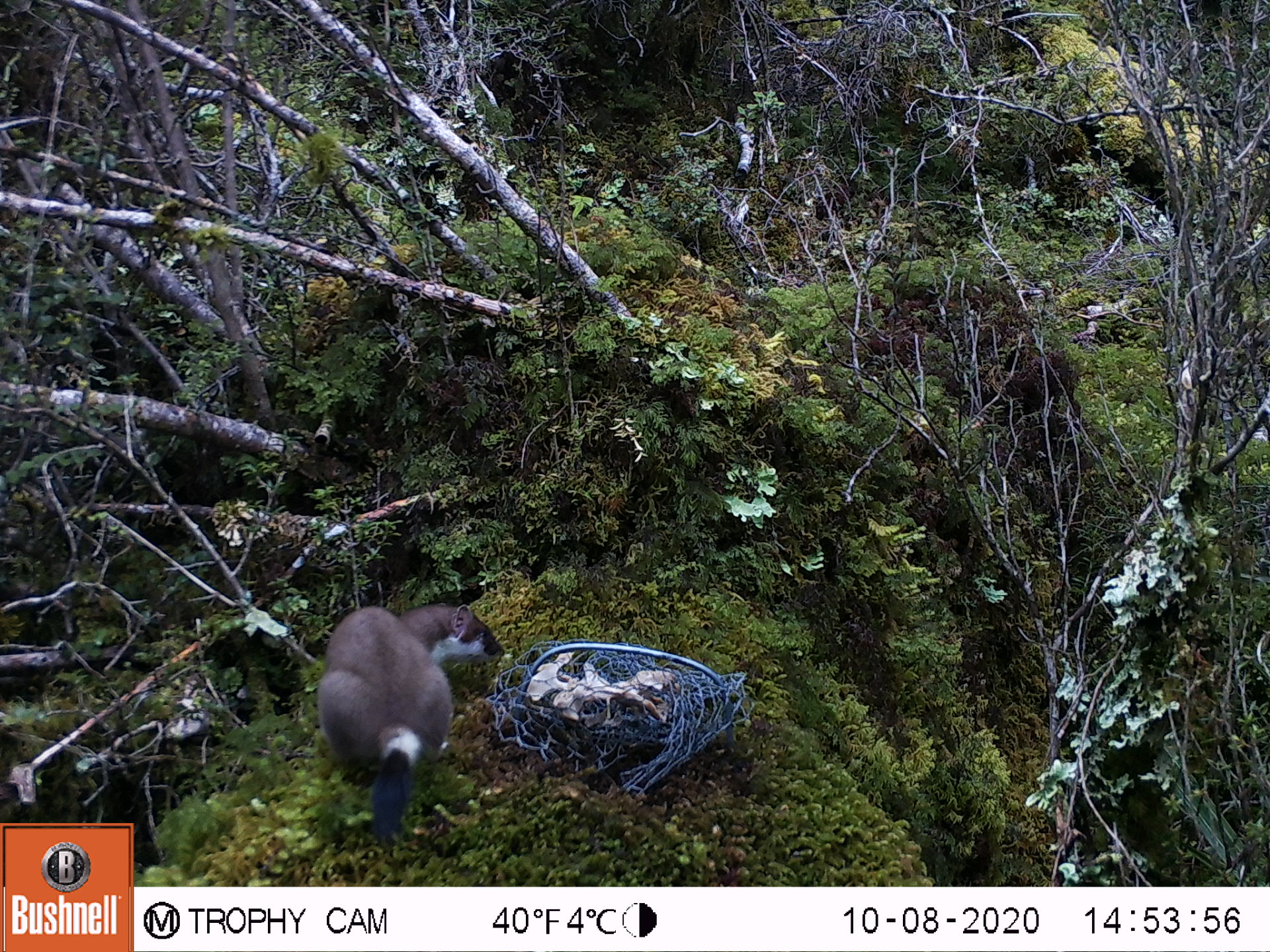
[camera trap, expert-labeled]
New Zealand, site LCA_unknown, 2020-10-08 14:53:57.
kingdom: Animalia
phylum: Chordata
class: Mammalia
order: Carnivora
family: Mustelidae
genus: Mustela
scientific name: Mustela erminea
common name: stoat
Stoat (Mustela erminea).